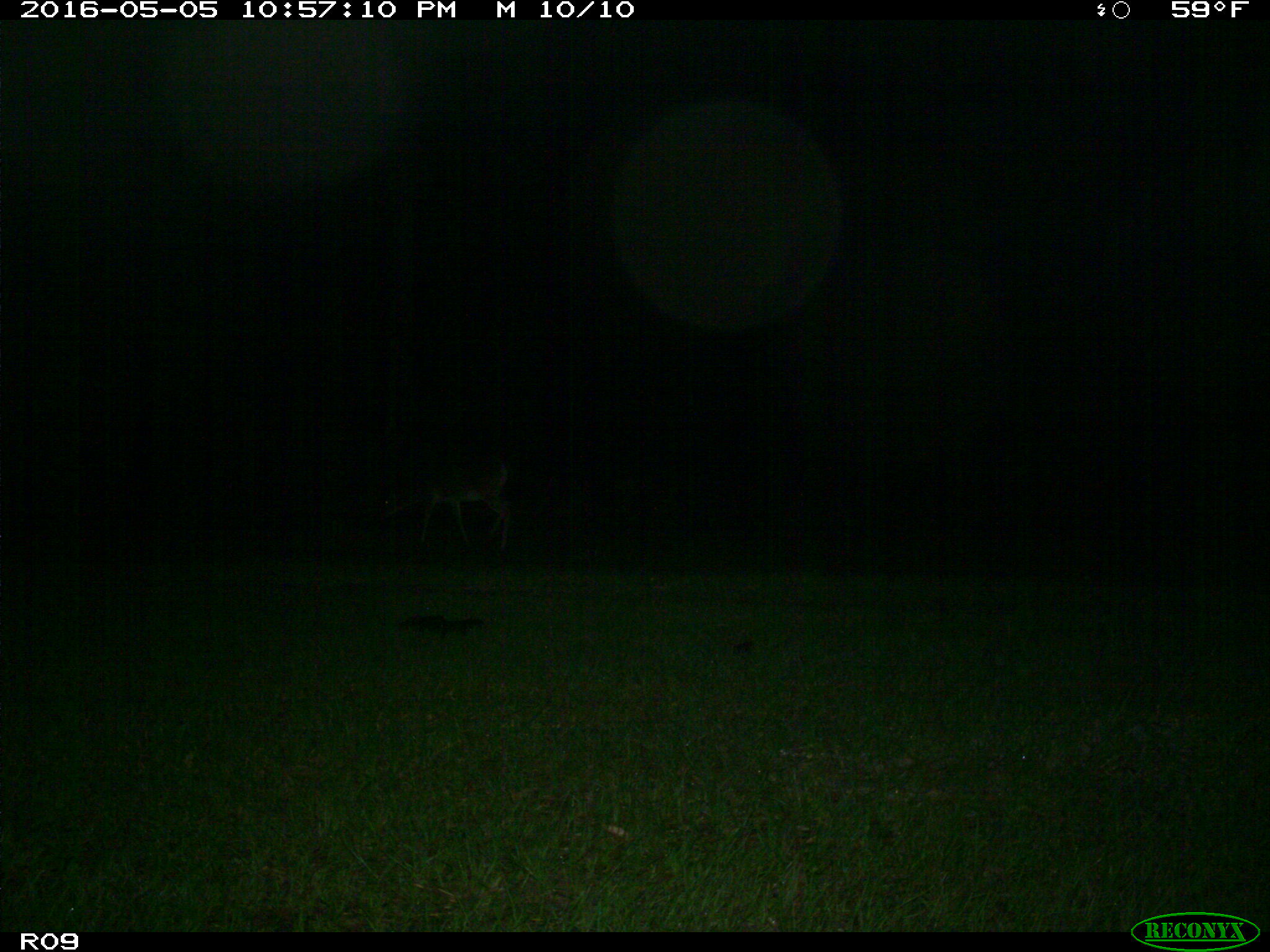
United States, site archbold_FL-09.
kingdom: Animalia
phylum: Chordata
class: Mammalia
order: Artiodactyla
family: Cervidae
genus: Odocoileus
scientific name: Odocoileus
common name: deer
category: unidentified deer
Unidentified deer (deer) (Odocoileus).